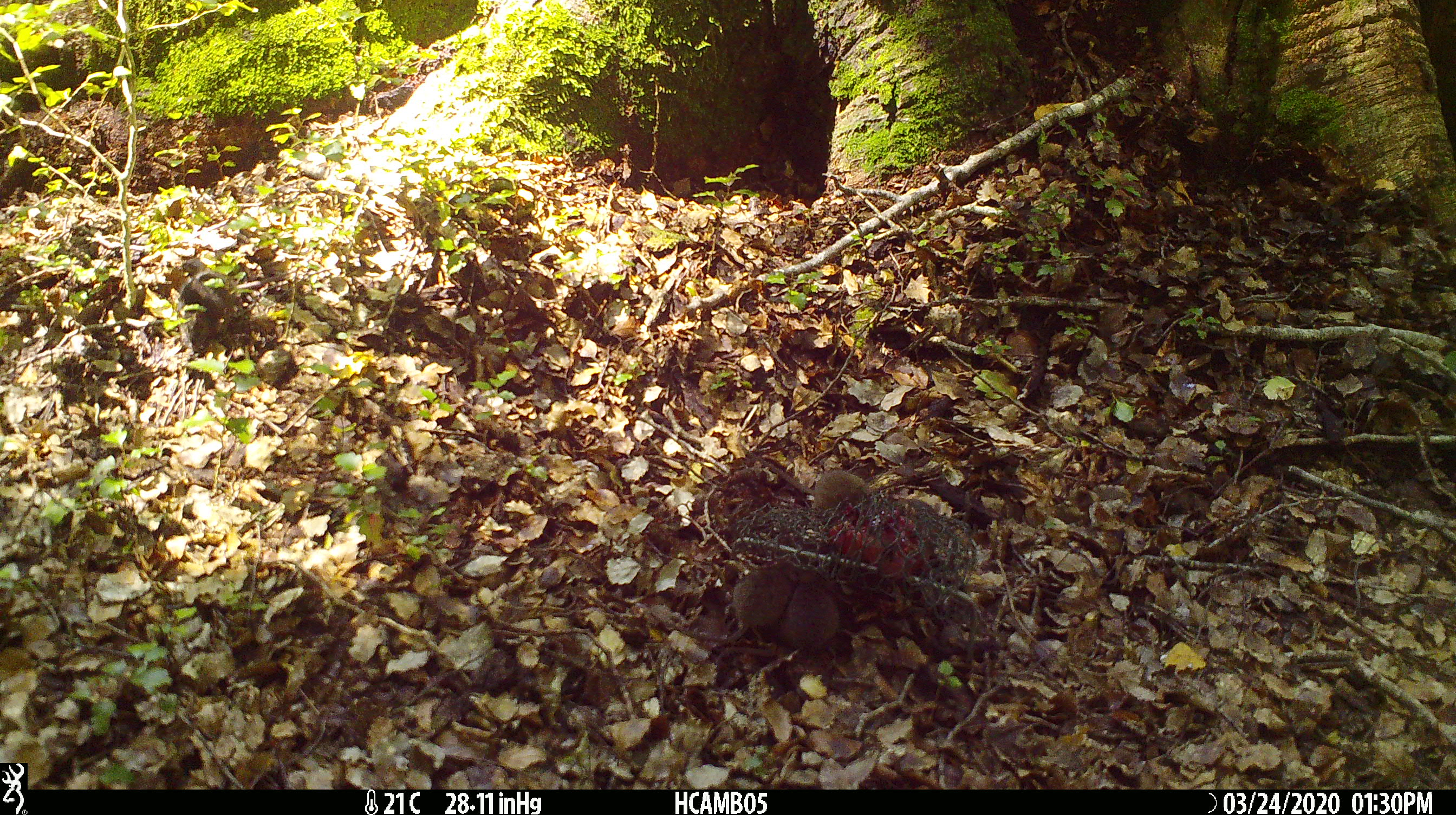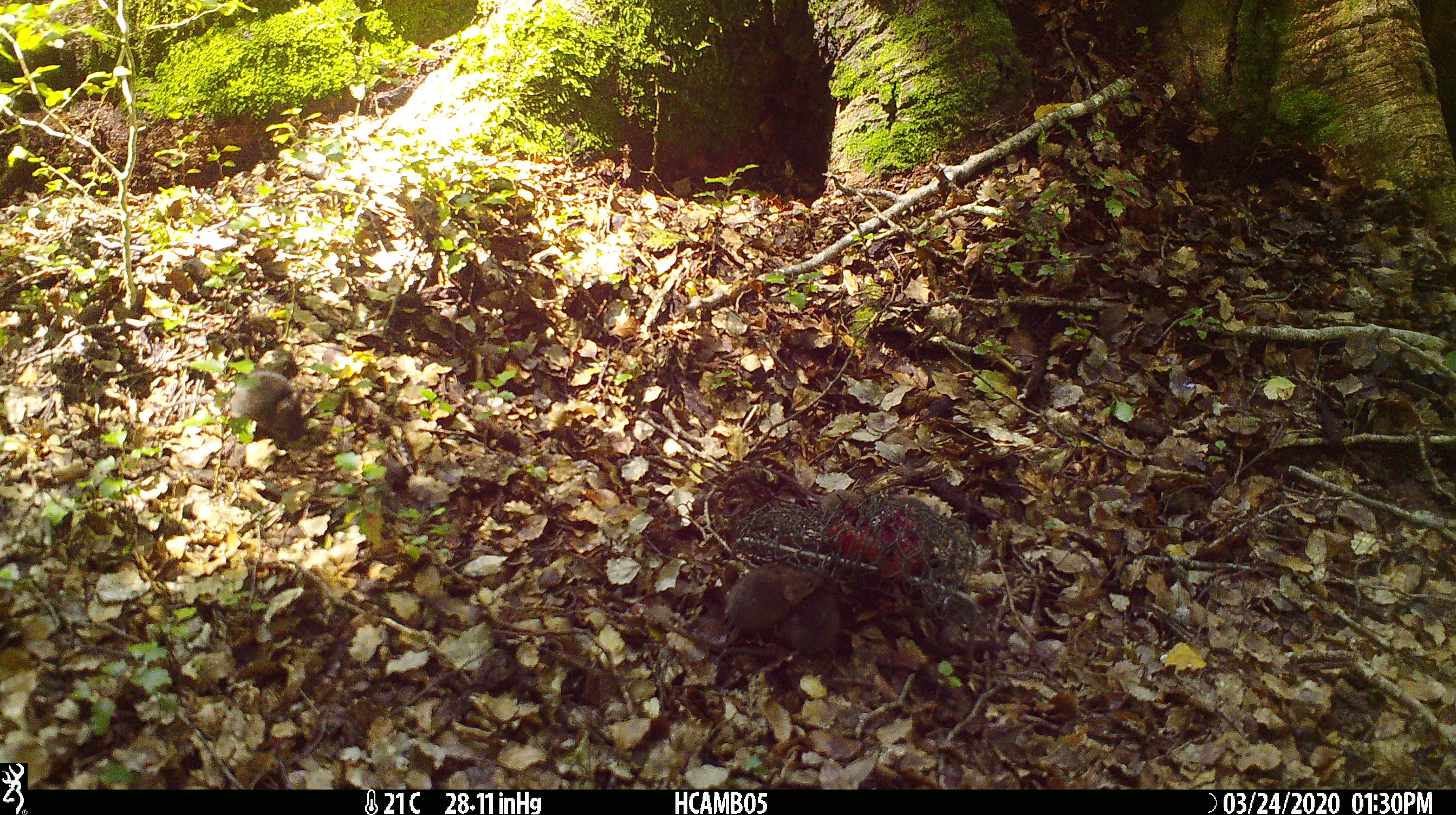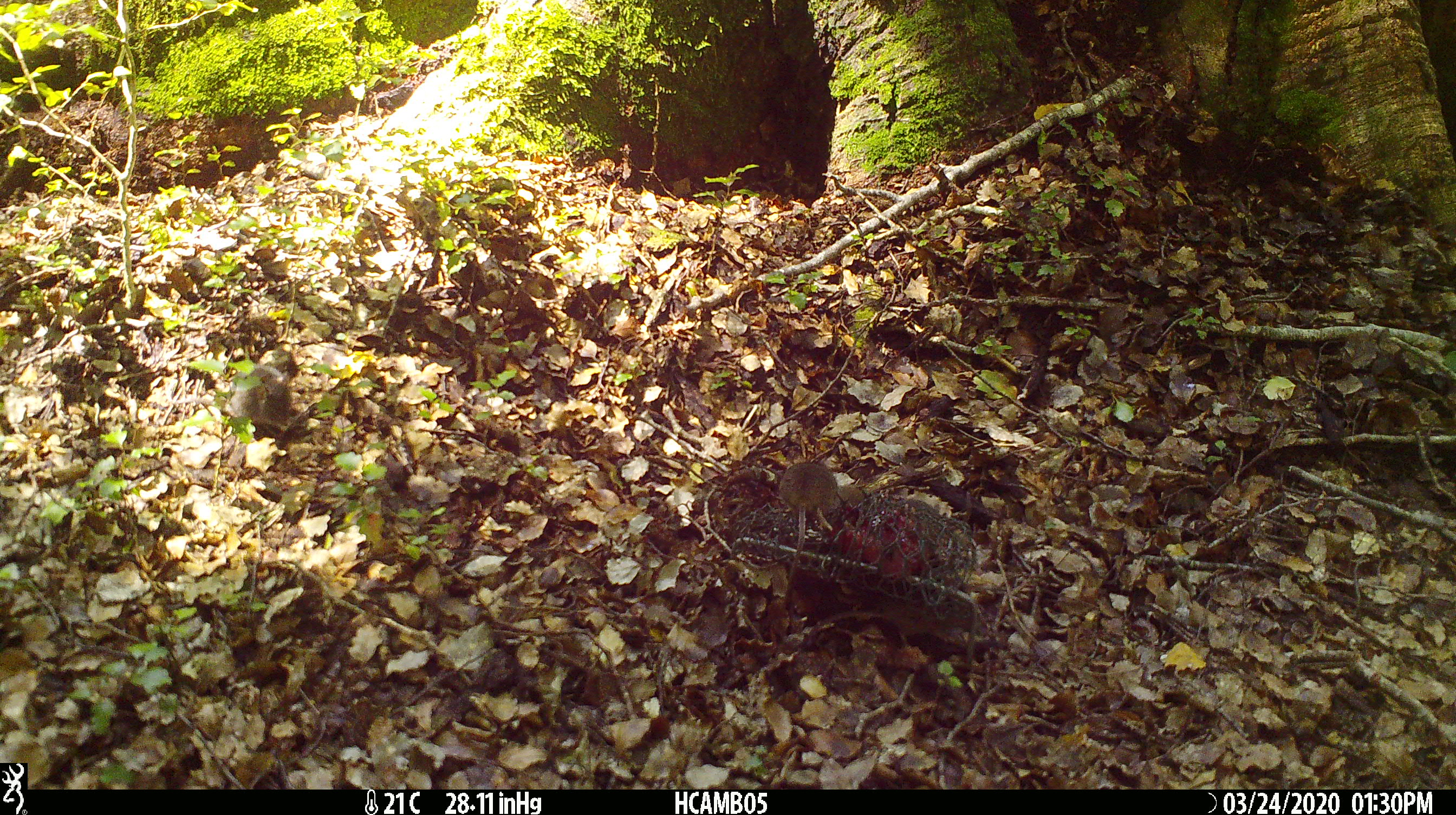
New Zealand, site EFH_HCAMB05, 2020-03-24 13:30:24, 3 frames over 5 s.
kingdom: Animalia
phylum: Chordata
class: Mammalia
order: Rodentia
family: Muridae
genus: Mus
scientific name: Mus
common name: mouse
Mouse (Mus).